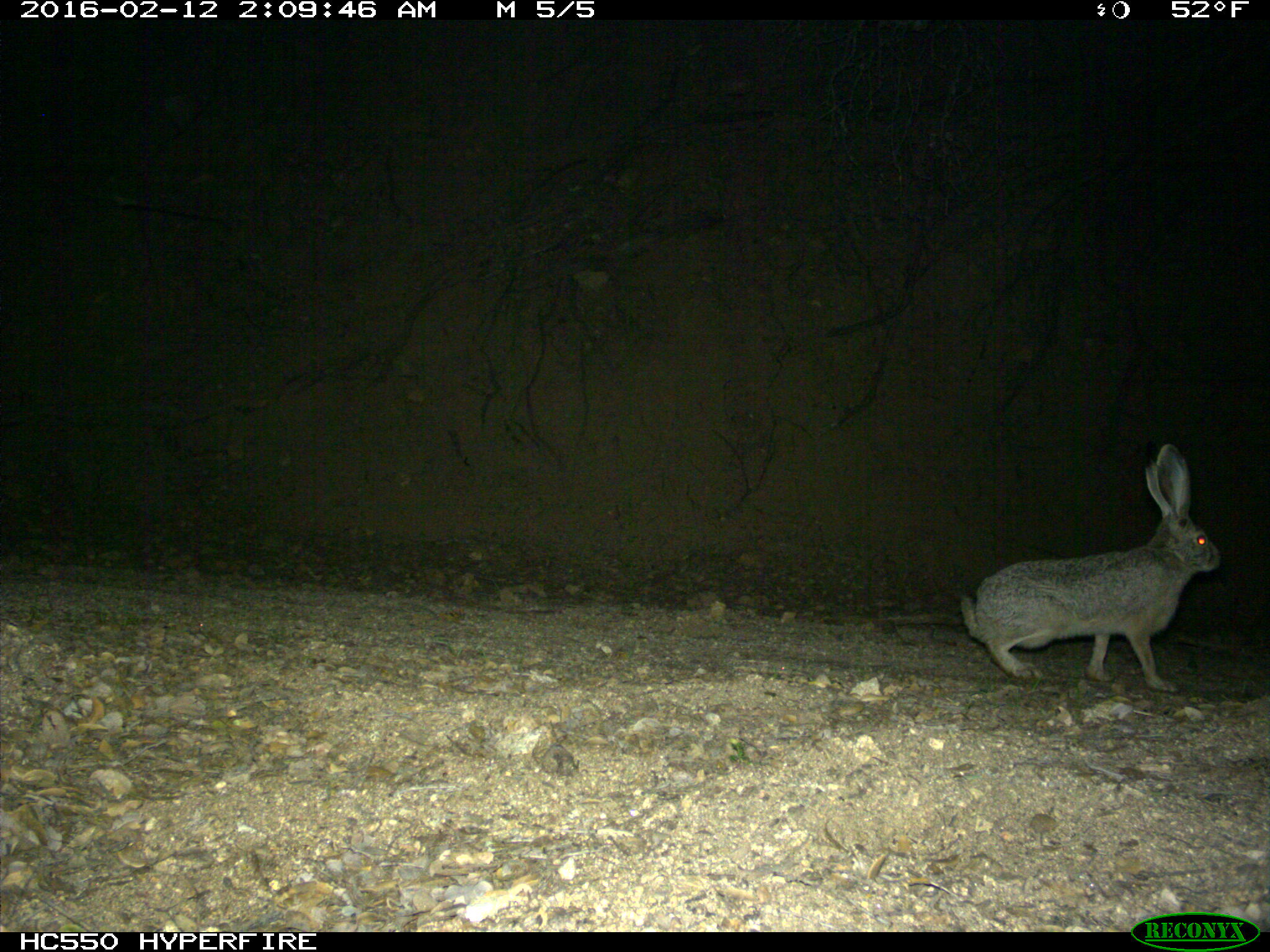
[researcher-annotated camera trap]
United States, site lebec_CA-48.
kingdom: Animalia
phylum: Chordata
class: Mammalia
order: Lagomorpha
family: Leporidae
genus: Lepus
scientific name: Lepus californicus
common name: black-tailed jackrabbit